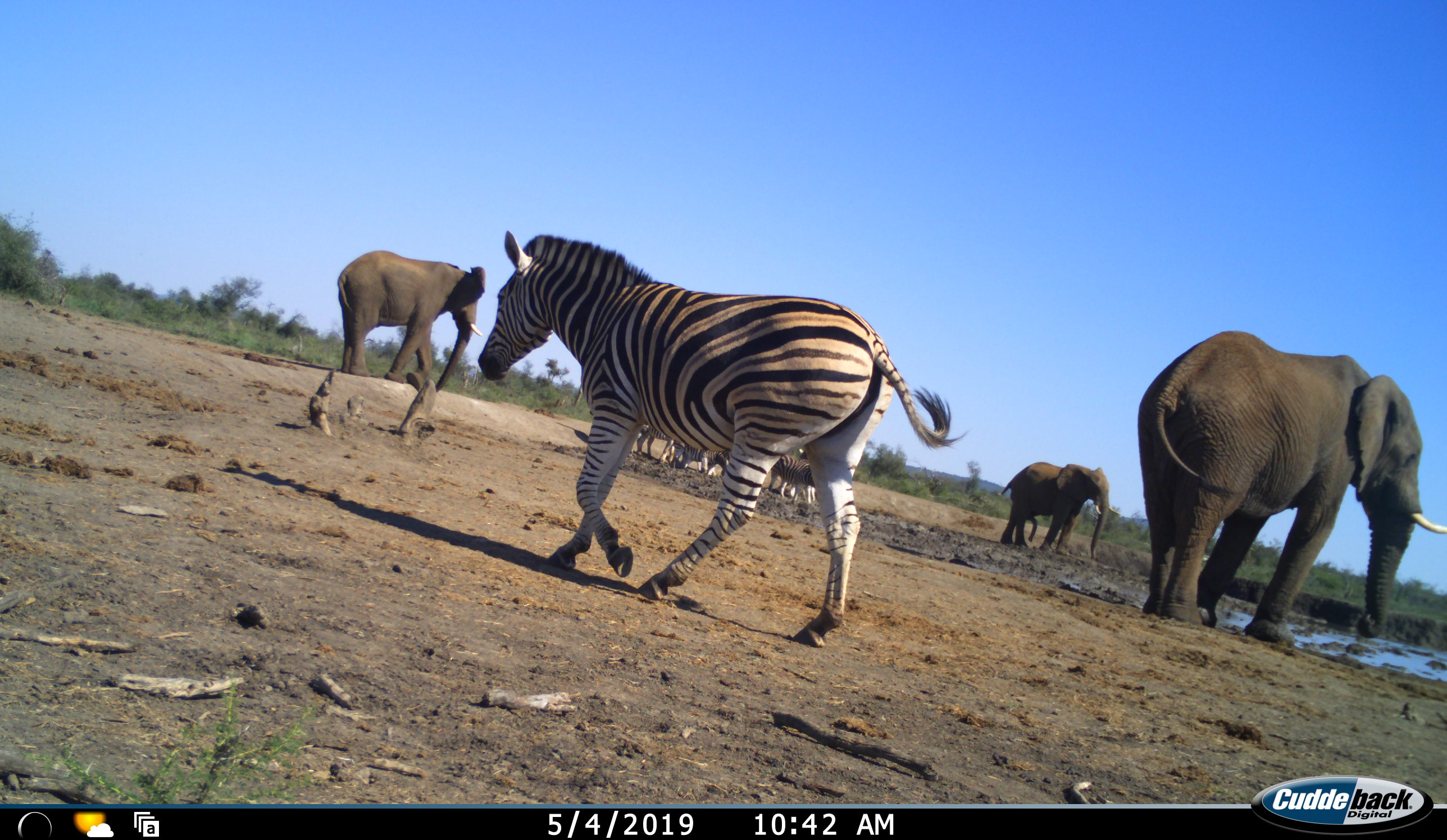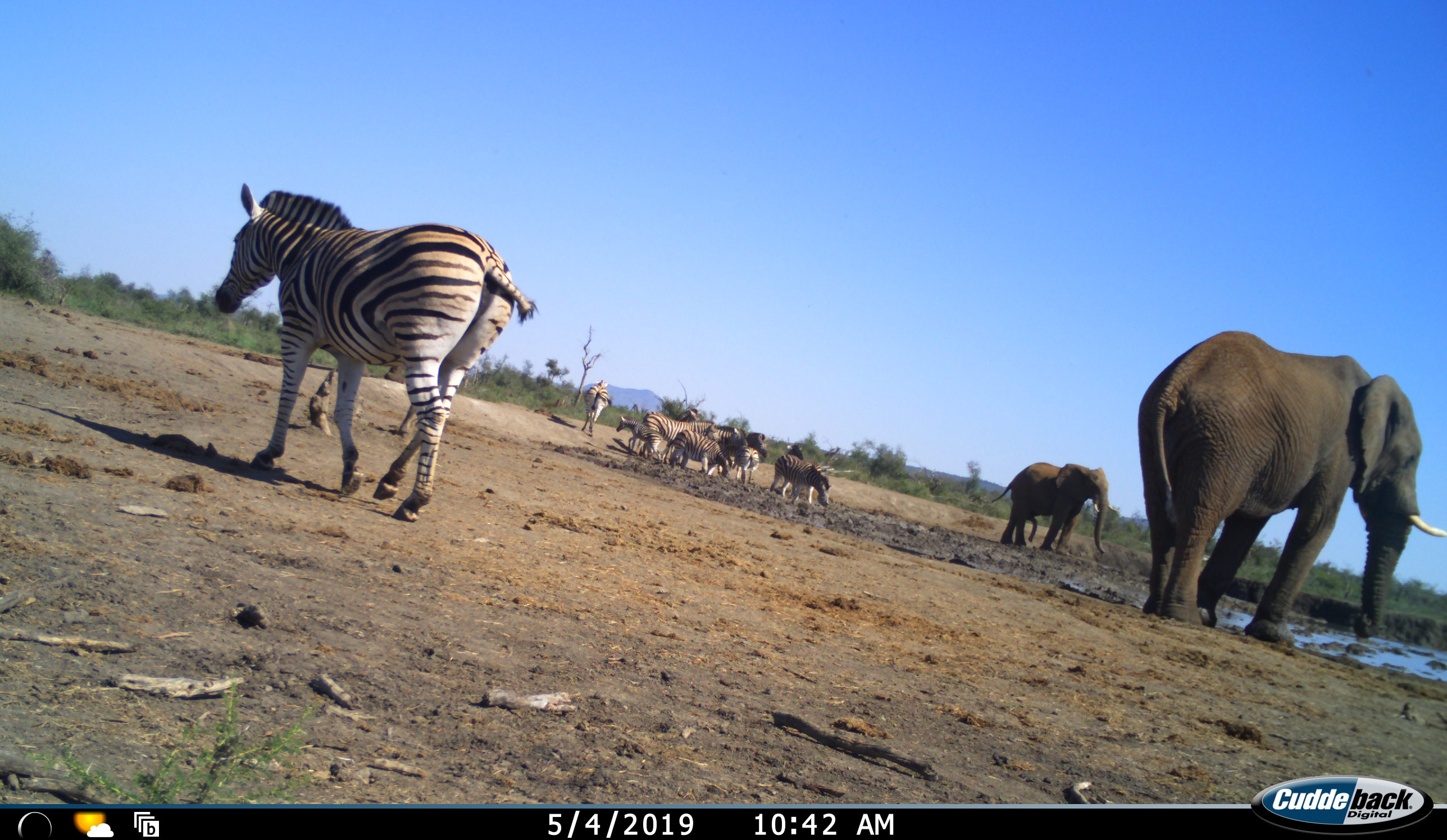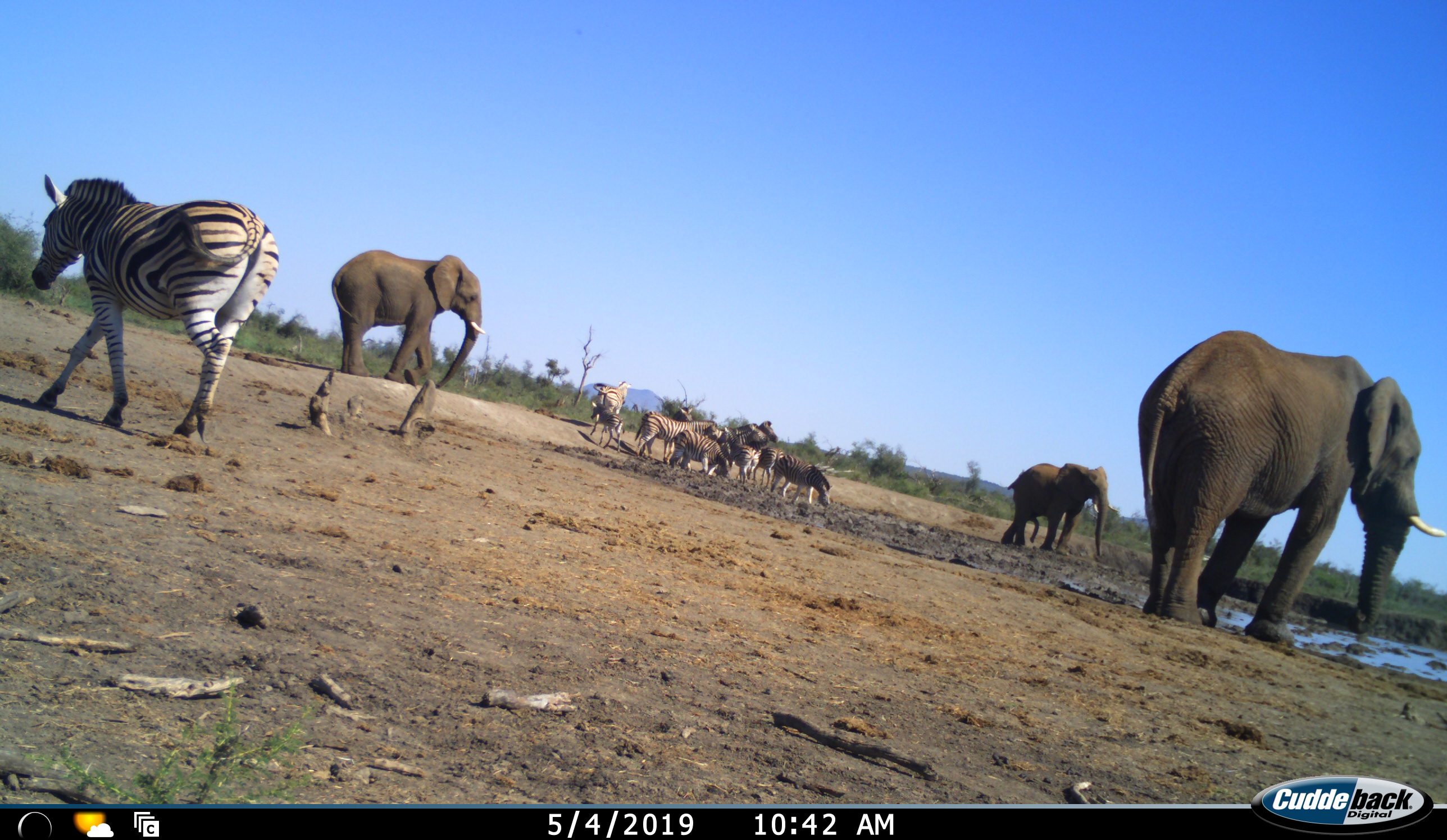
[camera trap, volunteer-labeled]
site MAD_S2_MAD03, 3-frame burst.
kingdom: Animalia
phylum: Chordata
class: Mammalia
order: Proboscidea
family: Elephantidae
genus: Loxodonta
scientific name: Loxodonta africana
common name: african bush elephant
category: elephant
Elephant (african bush elephant) (Loxodonta africana), count 3. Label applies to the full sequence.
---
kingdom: Animalia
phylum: Chordata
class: Mammalia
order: Perissodactyla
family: Equidae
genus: Equus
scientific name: Equus quagga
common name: plains zebra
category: zebraplains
Zebraplains (plains zebra) (Equus quagga), count 11-50. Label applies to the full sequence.